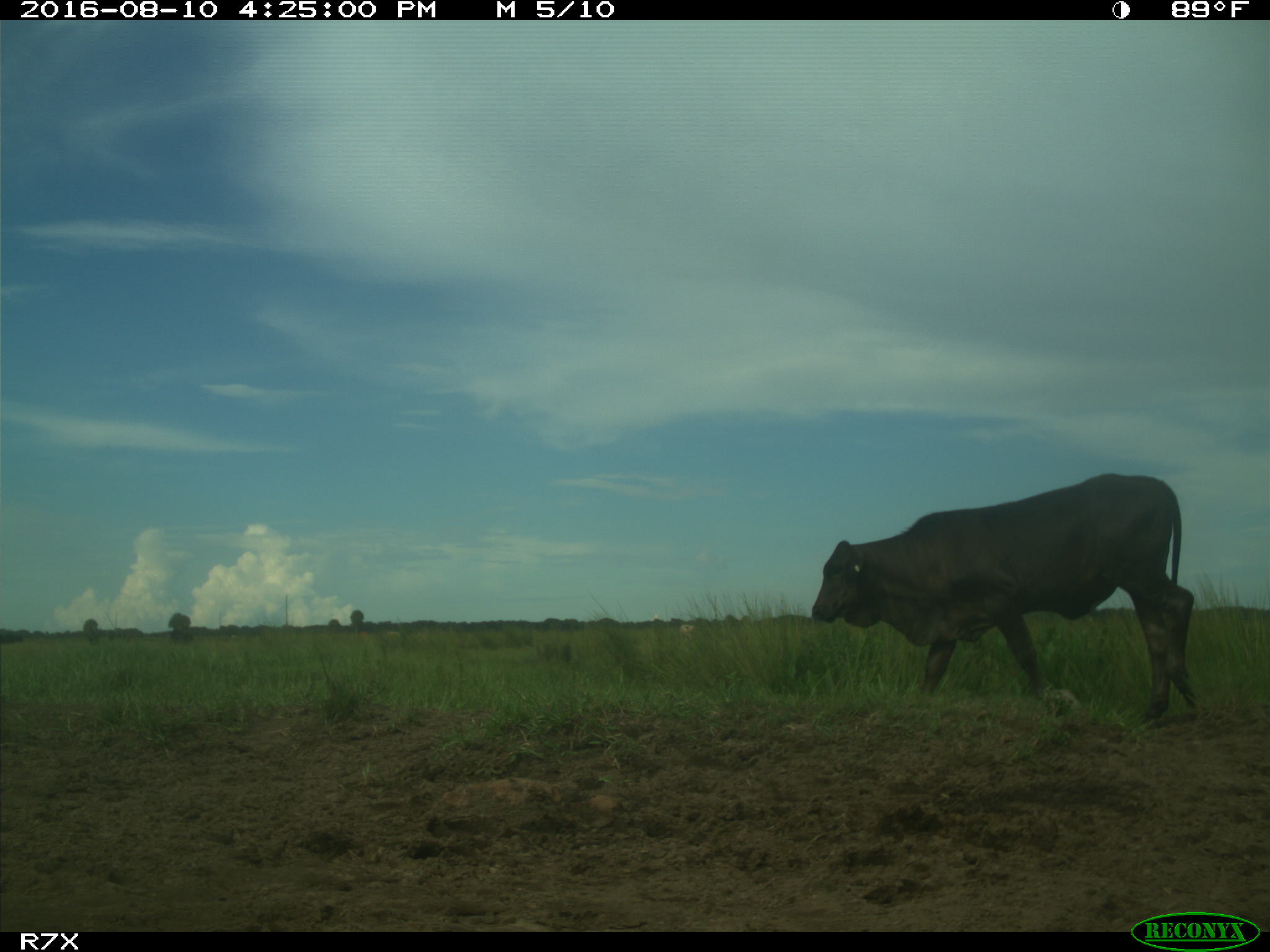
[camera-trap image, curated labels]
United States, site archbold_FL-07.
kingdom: Animalia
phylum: Chordata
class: Mammalia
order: Artiodactyla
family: Bovidae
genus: Bos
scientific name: Bos taurus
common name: domestic cow